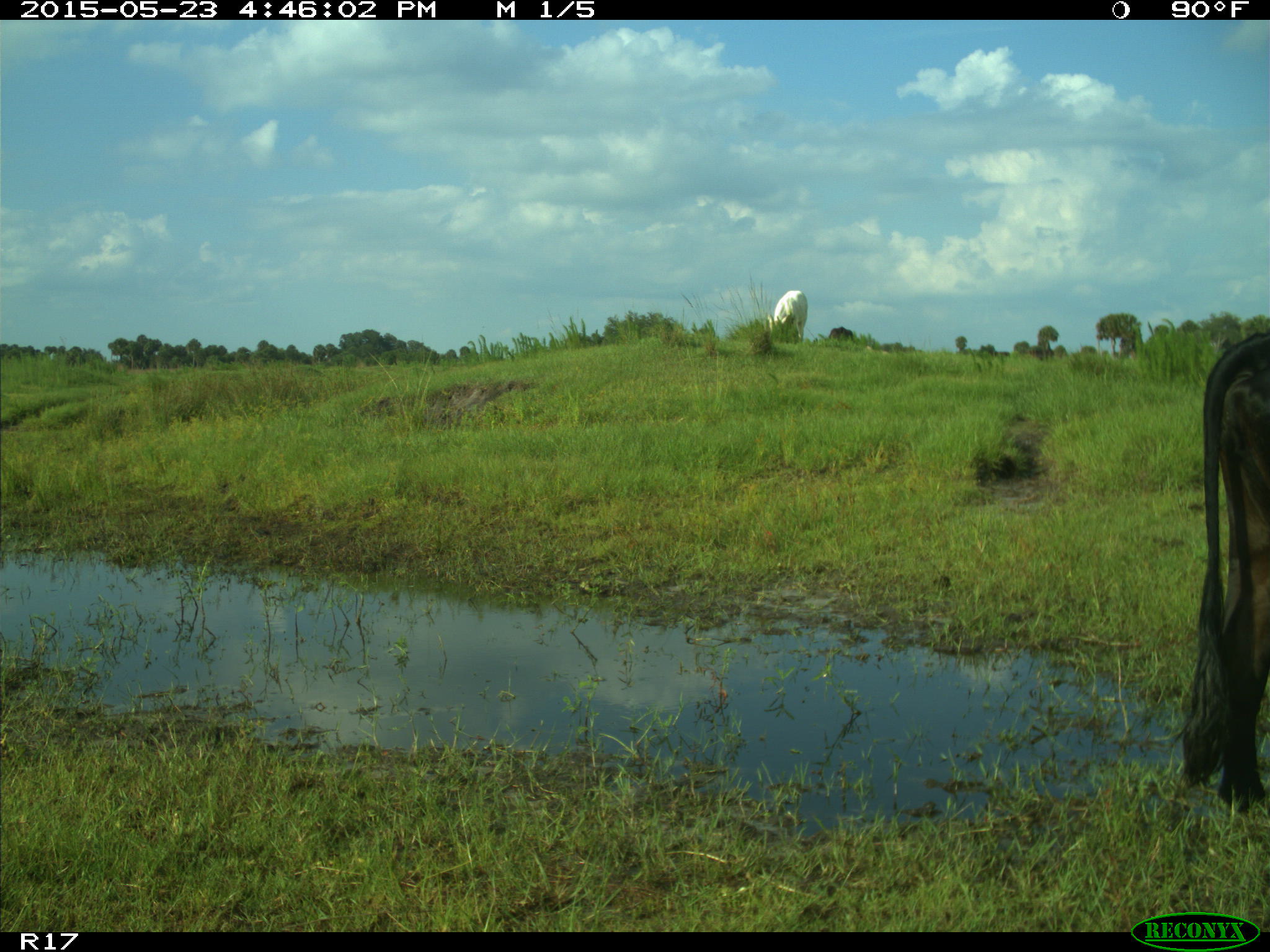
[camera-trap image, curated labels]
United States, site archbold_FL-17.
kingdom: Animalia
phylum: Chordata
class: Mammalia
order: Artiodactyla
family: Bovidae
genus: Bos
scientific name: Bos taurus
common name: domestic cow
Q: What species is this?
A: Bos taurus (domestic cow).